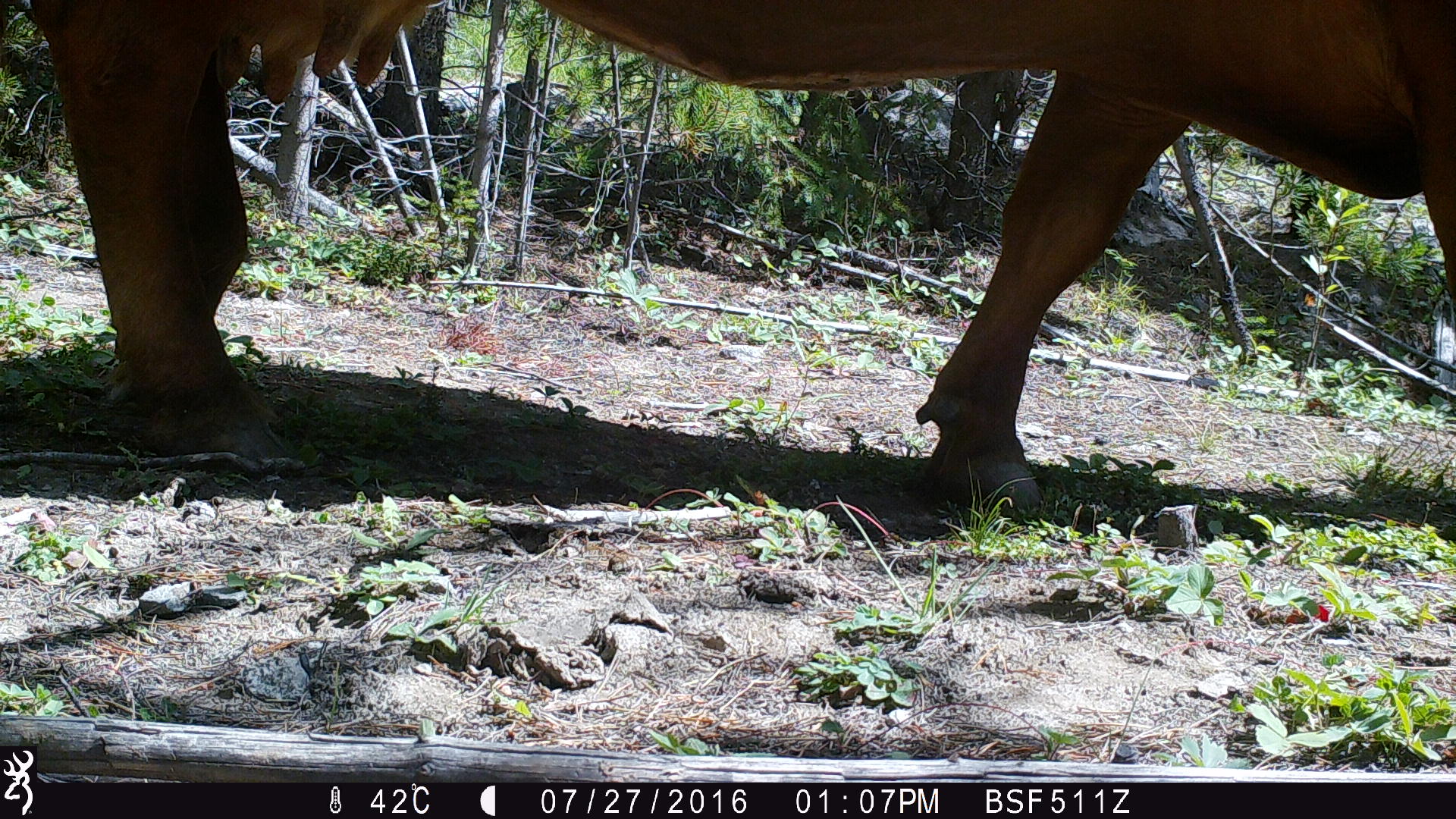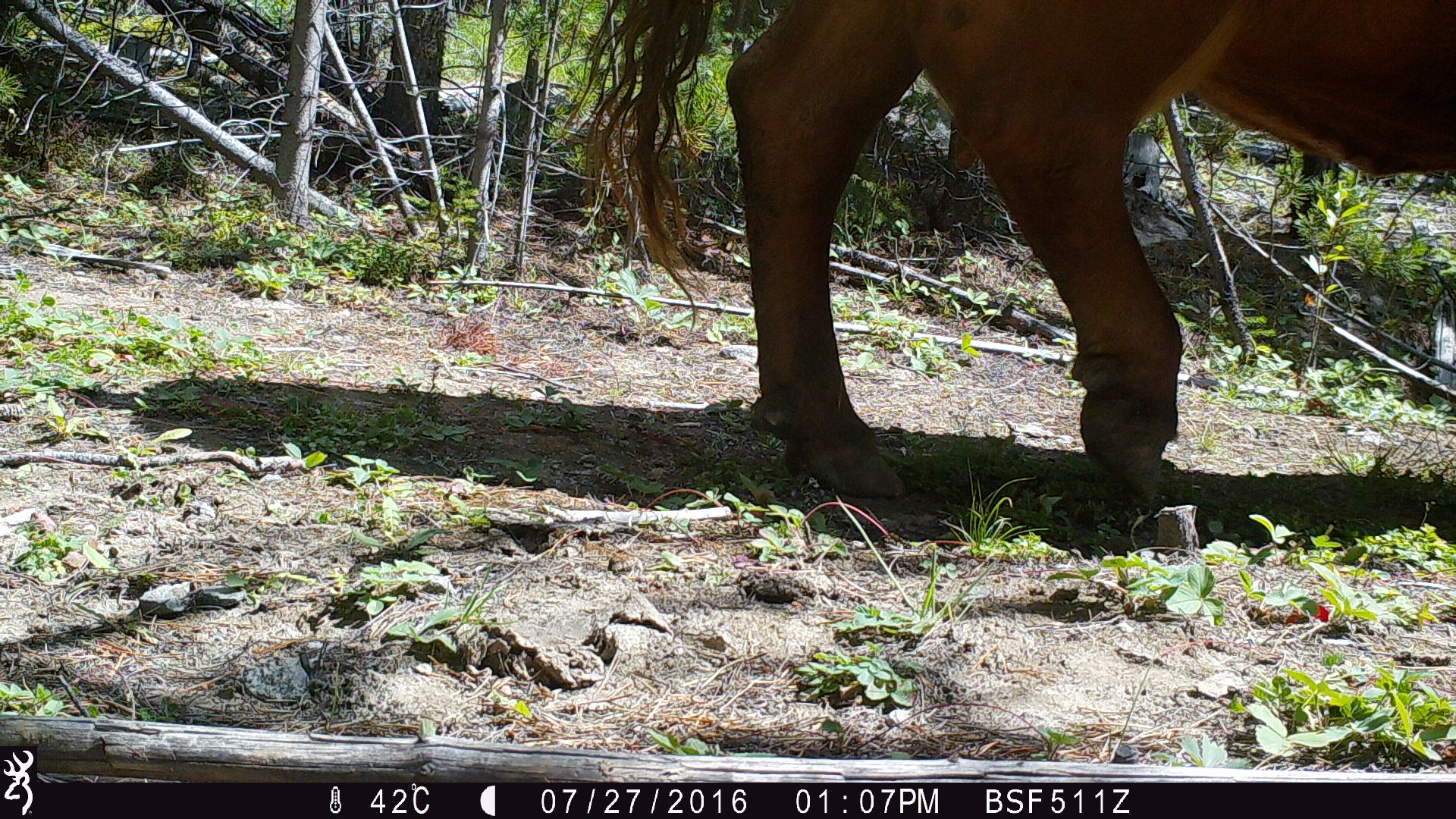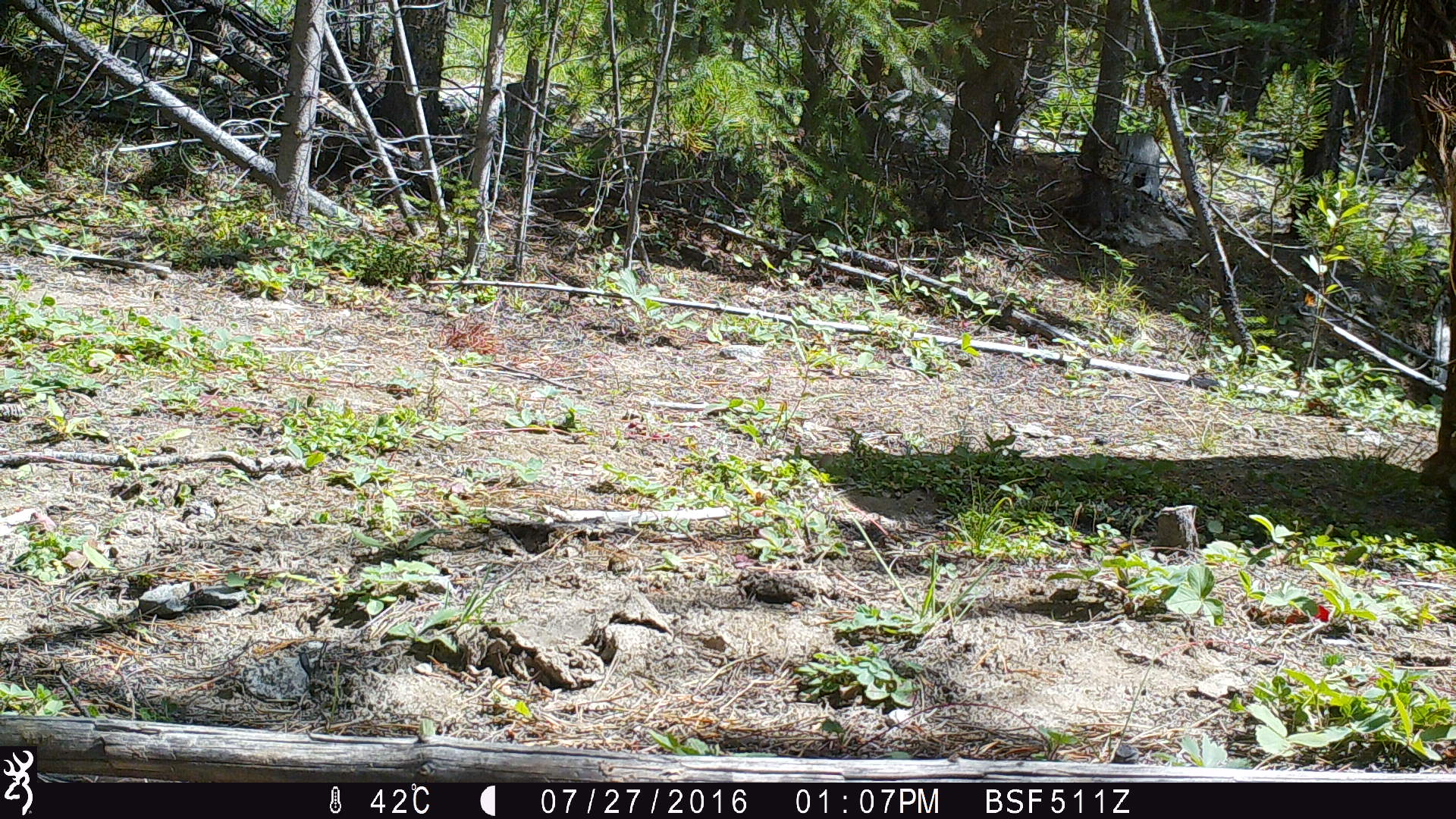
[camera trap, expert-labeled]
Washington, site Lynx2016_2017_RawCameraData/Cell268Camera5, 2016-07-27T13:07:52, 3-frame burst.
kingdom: Animalia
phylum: Chordata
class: Mammalia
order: Artiodactyla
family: Bovidae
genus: Bos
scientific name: Bos taurus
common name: domestic cattle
Domestic cattle (Bos taurus). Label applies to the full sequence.